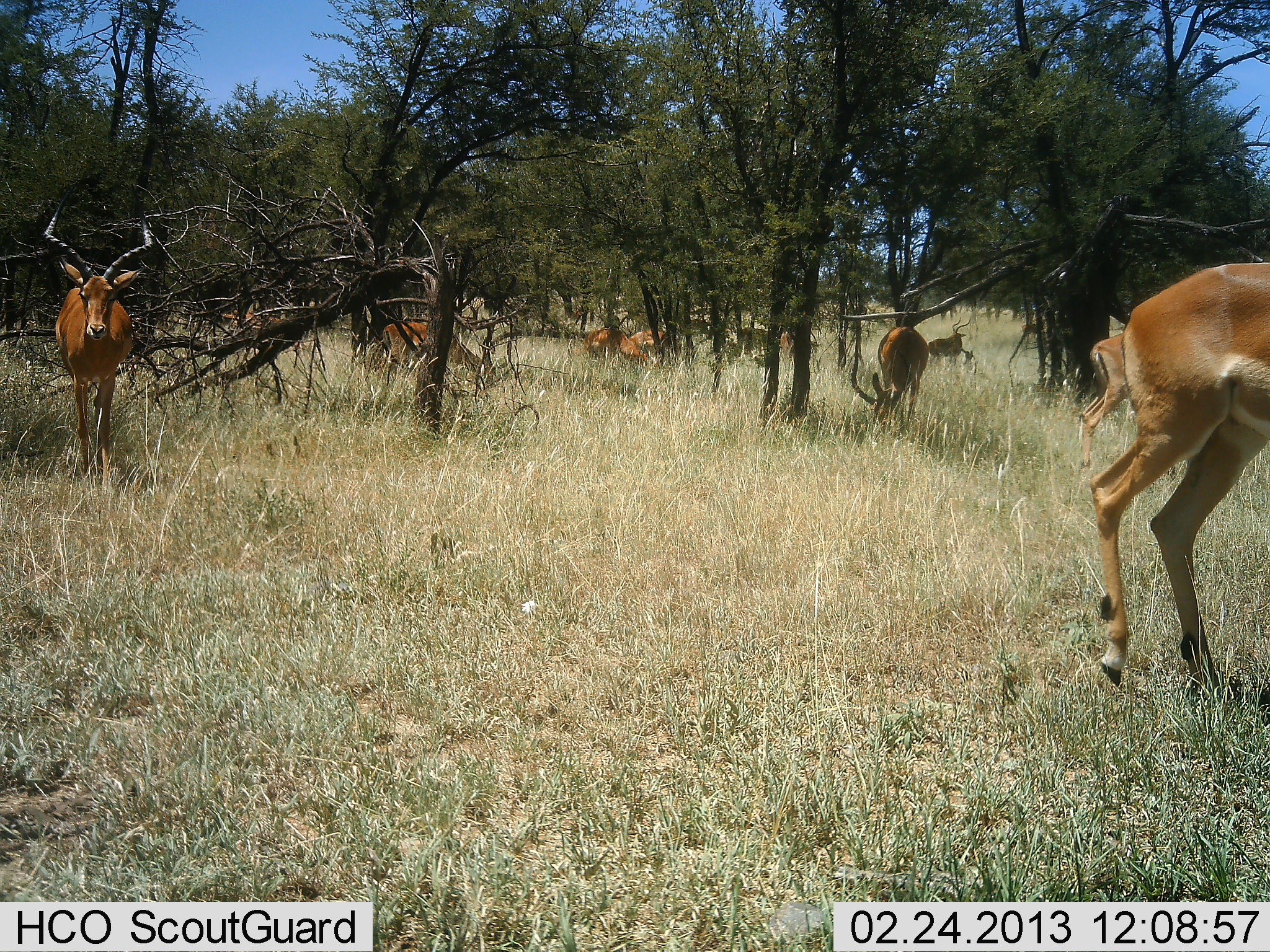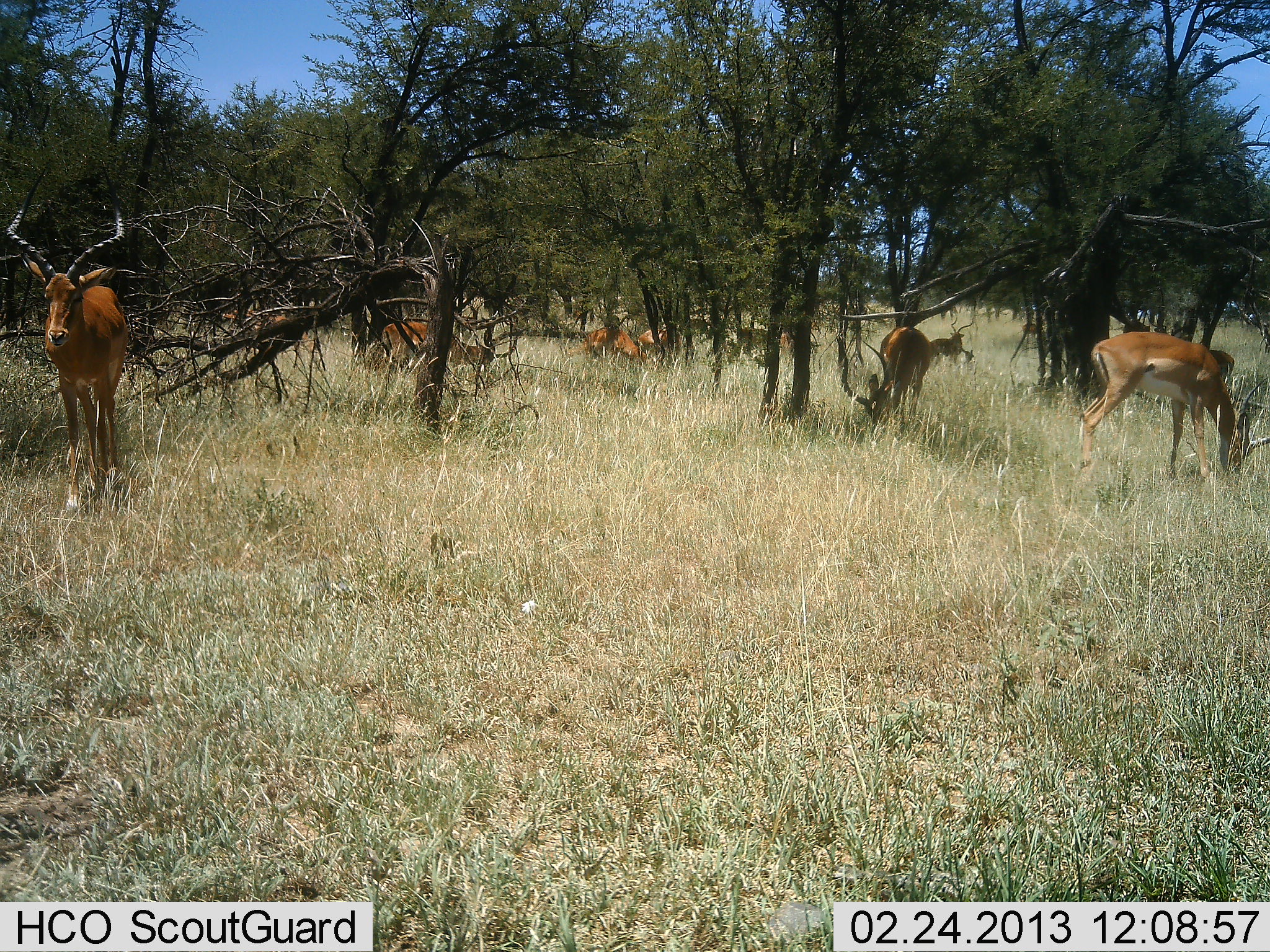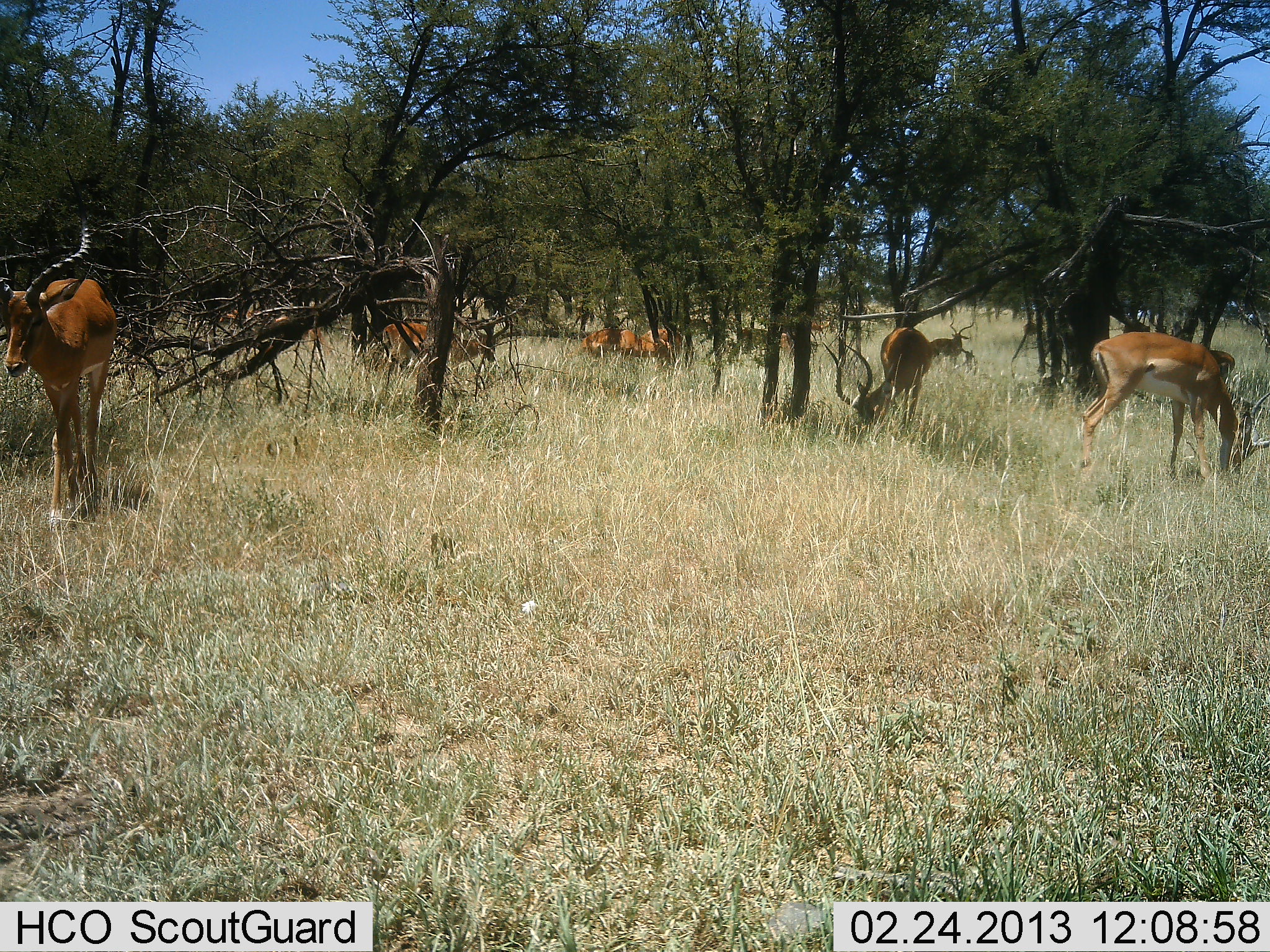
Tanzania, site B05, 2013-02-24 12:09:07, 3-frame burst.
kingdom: Animalia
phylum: Chordata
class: Mammalia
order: Artiodactyla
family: Bovidae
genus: Aepyceros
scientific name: Aepyceros melampus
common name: impala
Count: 10.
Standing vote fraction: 62%.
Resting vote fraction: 5%.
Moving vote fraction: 71%.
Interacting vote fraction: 5%.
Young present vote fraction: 5%.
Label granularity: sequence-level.